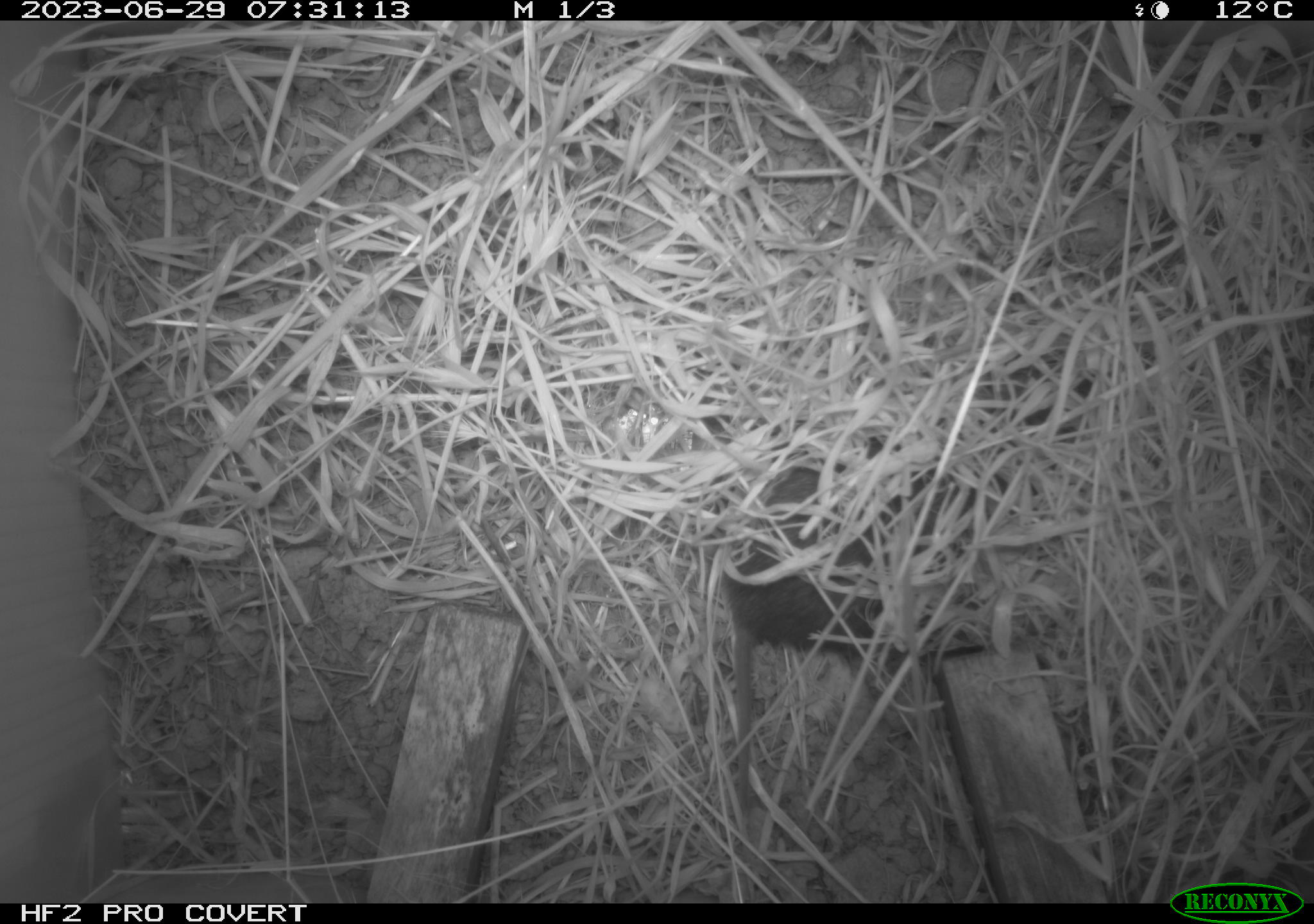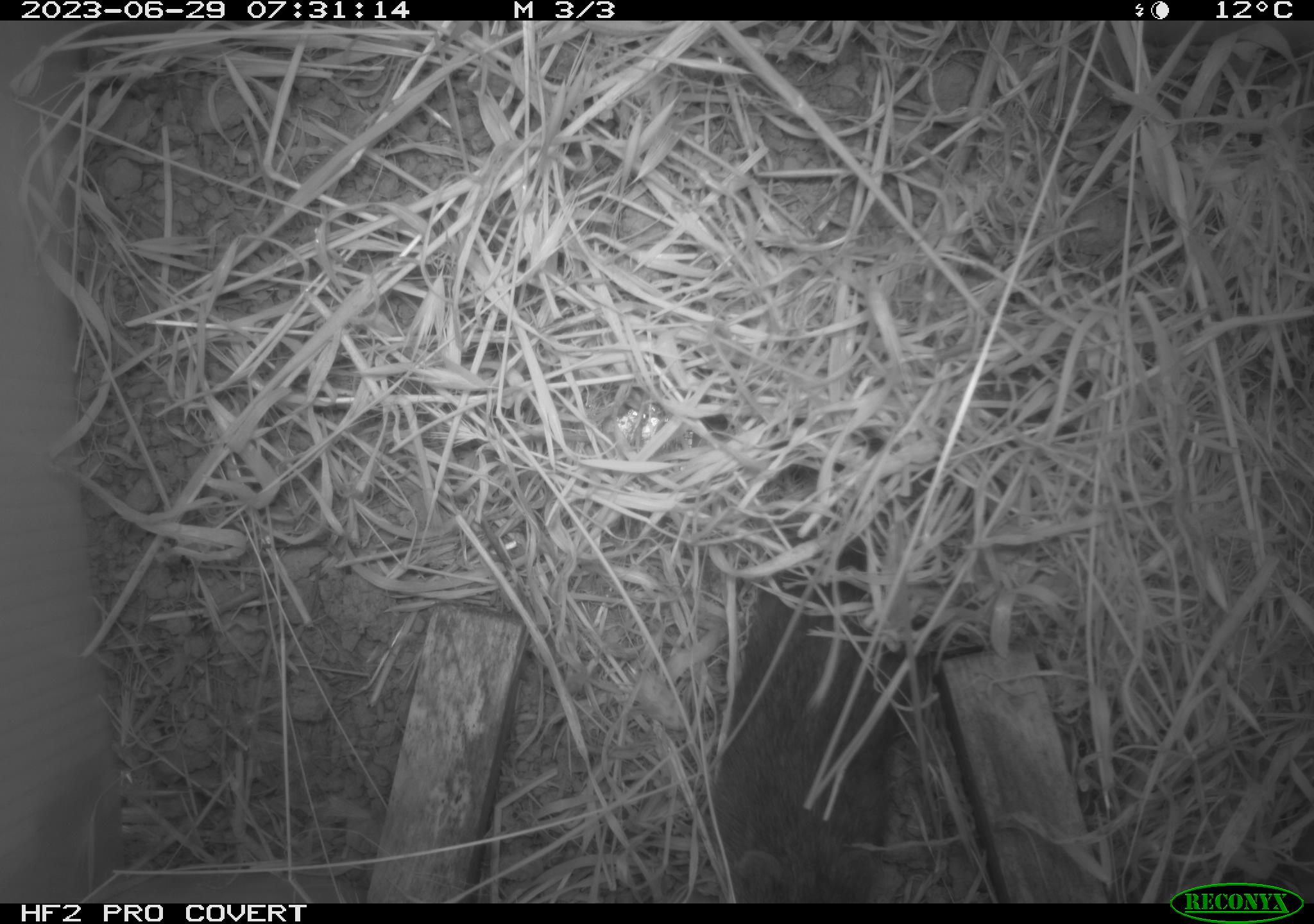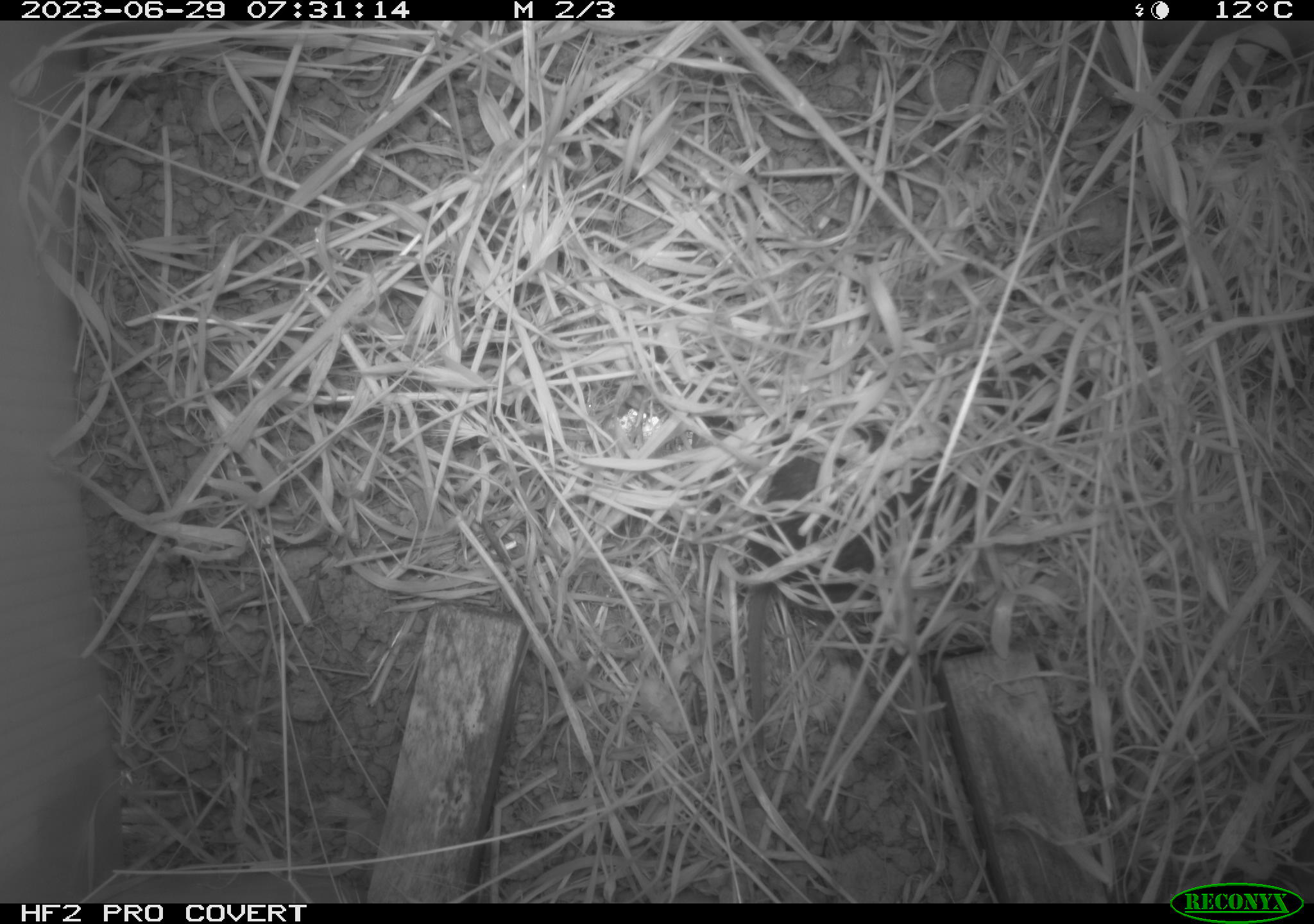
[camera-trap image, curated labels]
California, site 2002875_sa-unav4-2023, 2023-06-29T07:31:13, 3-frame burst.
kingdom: Animalia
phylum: Chordata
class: Mammalia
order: Rodentia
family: Cricetidae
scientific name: Arvicolinae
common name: voles, lemmings, and muskrats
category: arvicolinae subfamily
Arvicolinae subfamily (voles, lemmings, and muskrats) (Arvicolinae).